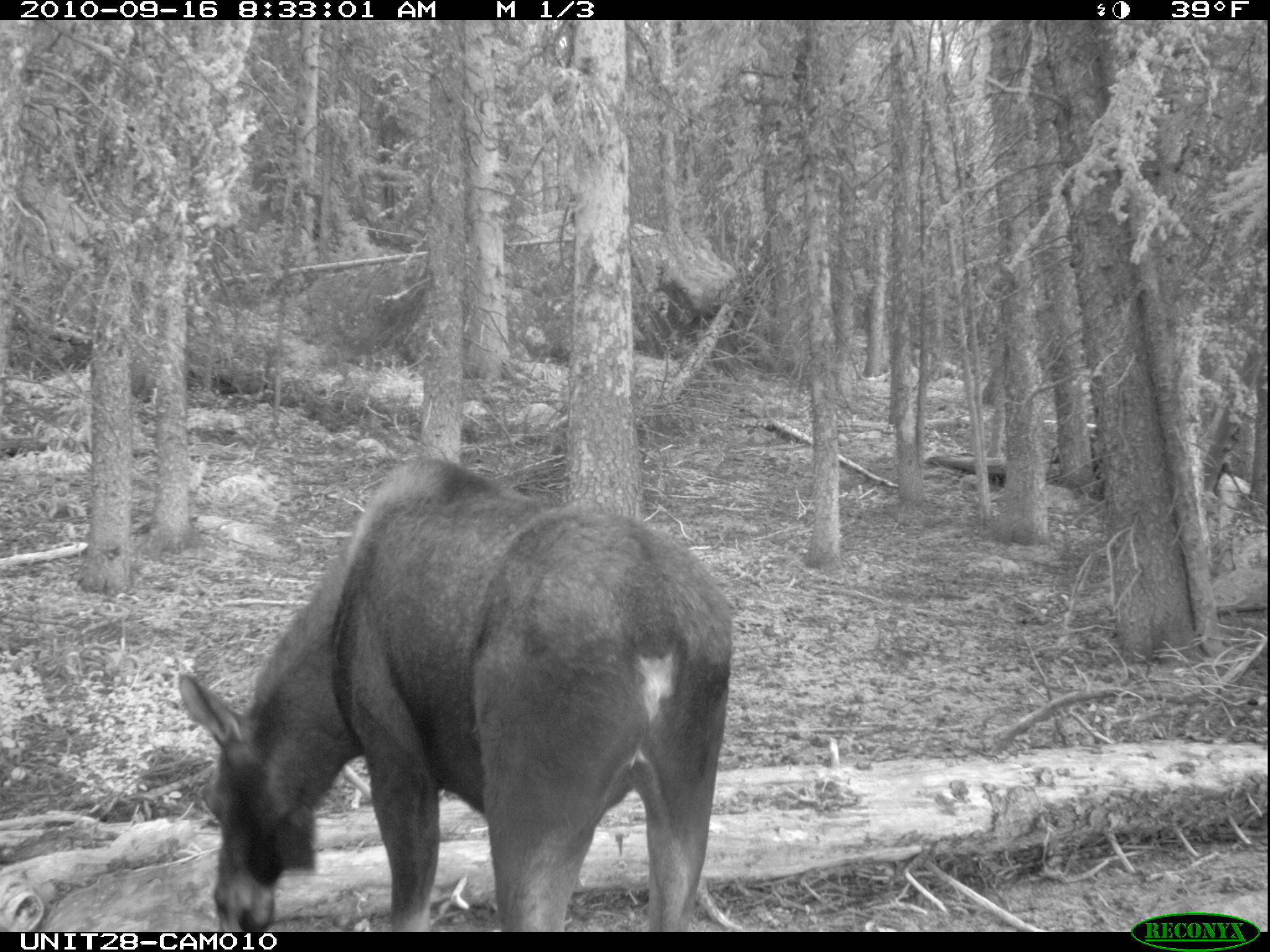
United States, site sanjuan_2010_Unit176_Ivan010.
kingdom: Animalia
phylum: Chordata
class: Mammalia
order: Artiodactyla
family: Cervidae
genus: Alces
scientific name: Alces alces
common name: moose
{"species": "Alces alces (moose)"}